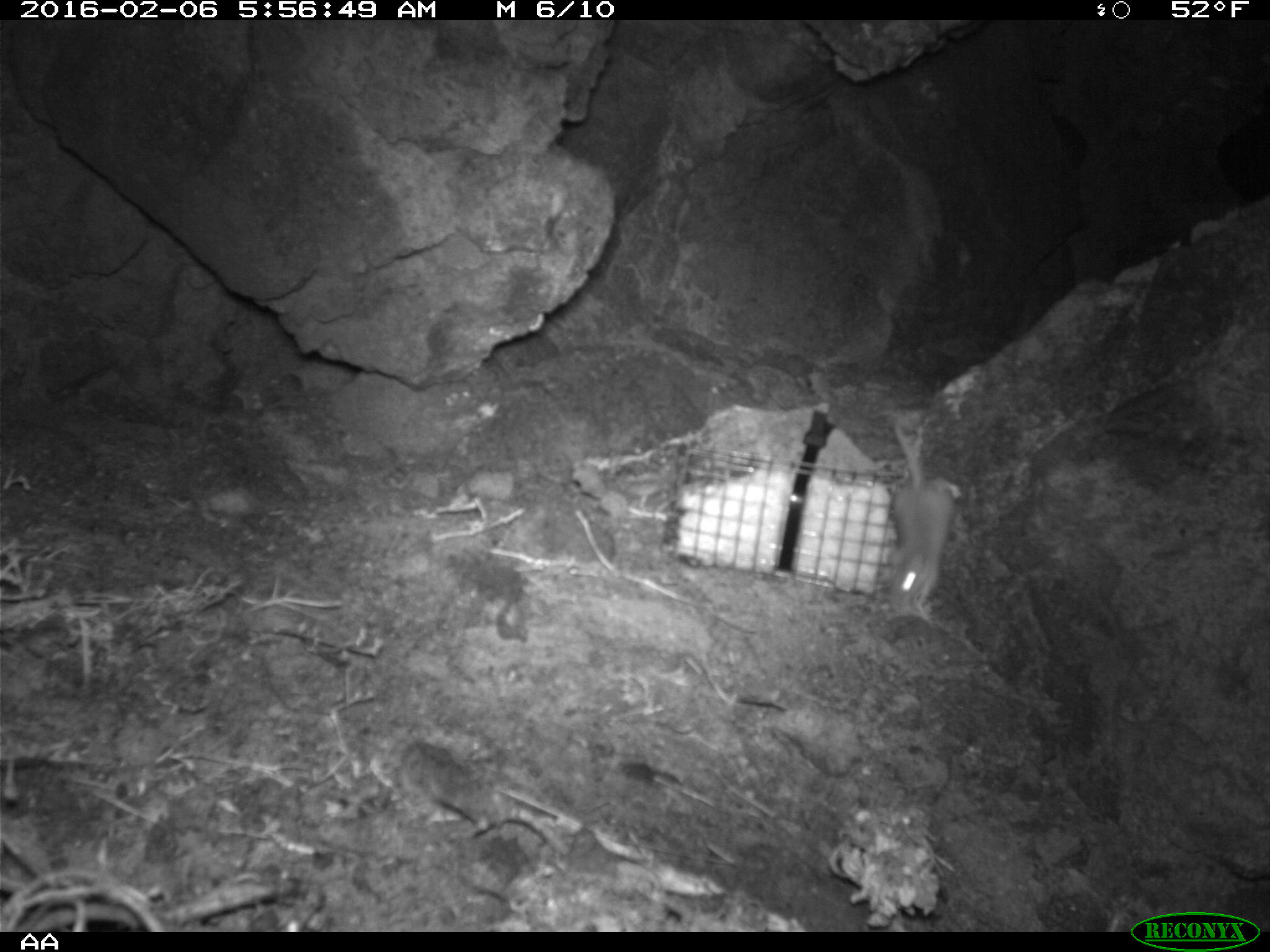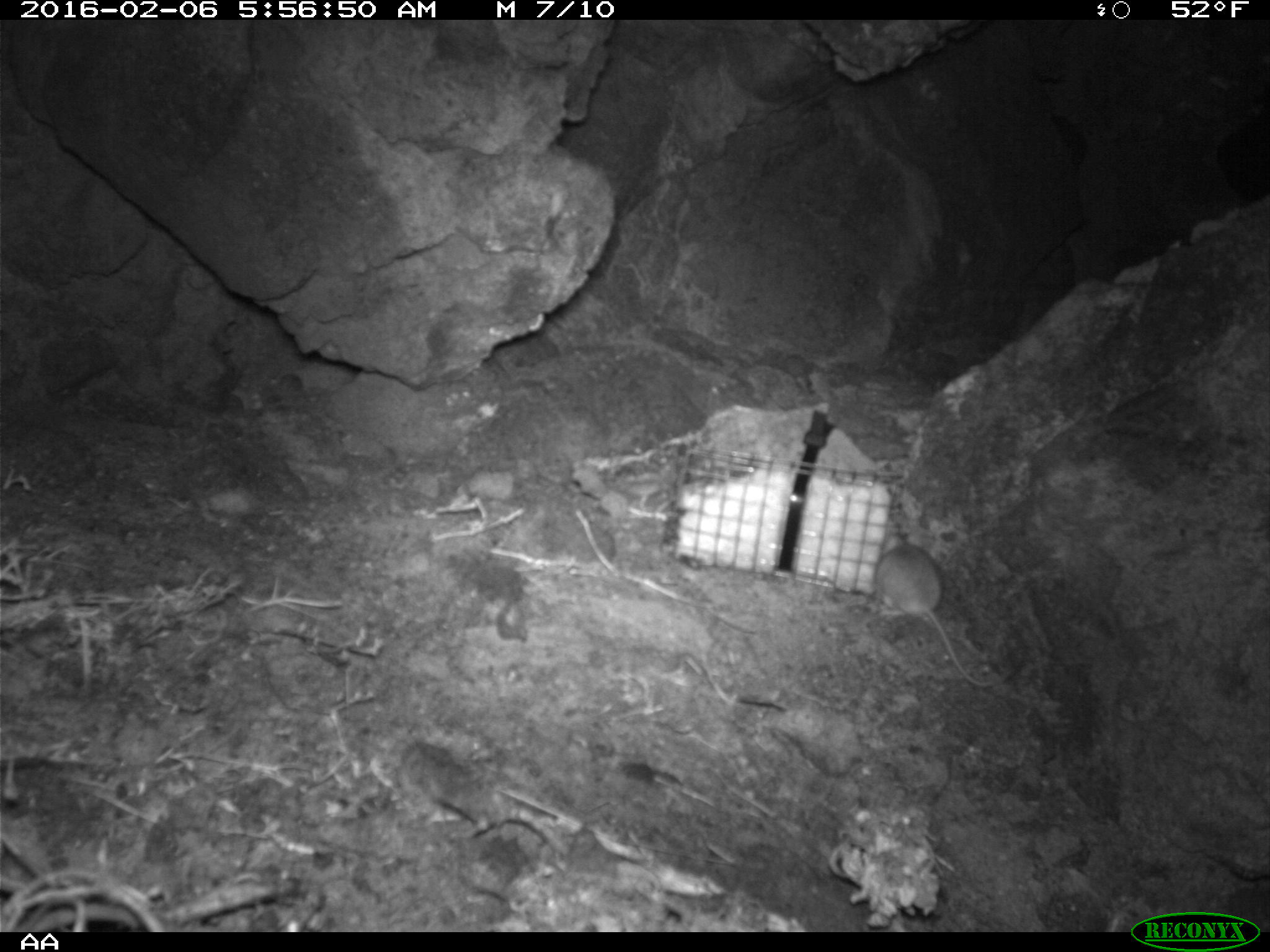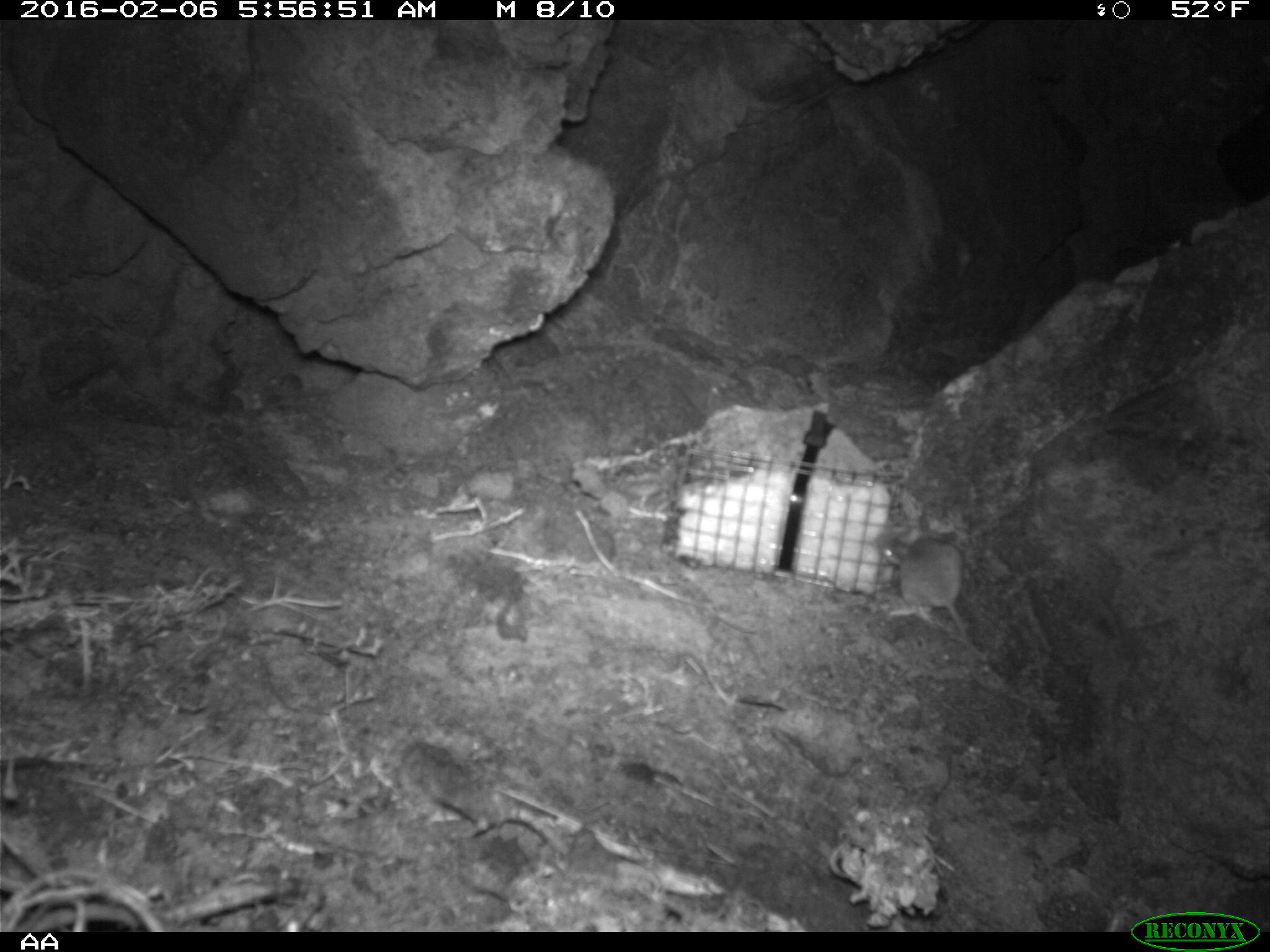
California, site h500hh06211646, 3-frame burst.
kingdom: Animalia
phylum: Chordata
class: Mammalia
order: Rodentia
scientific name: Rodentia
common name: rodent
Rodent (Rodentia).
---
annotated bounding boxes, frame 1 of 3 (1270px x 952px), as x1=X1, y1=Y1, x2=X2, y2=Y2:
rodent: x1=877, y1=425, x2=961, y2=620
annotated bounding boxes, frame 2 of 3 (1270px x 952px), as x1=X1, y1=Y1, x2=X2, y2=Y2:
rodent: x1=869, y1=527, x2=1015, y2=689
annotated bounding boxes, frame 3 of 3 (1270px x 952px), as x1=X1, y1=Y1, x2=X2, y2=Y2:
rodent: x1=875, y1=521, x2=980, y2=654